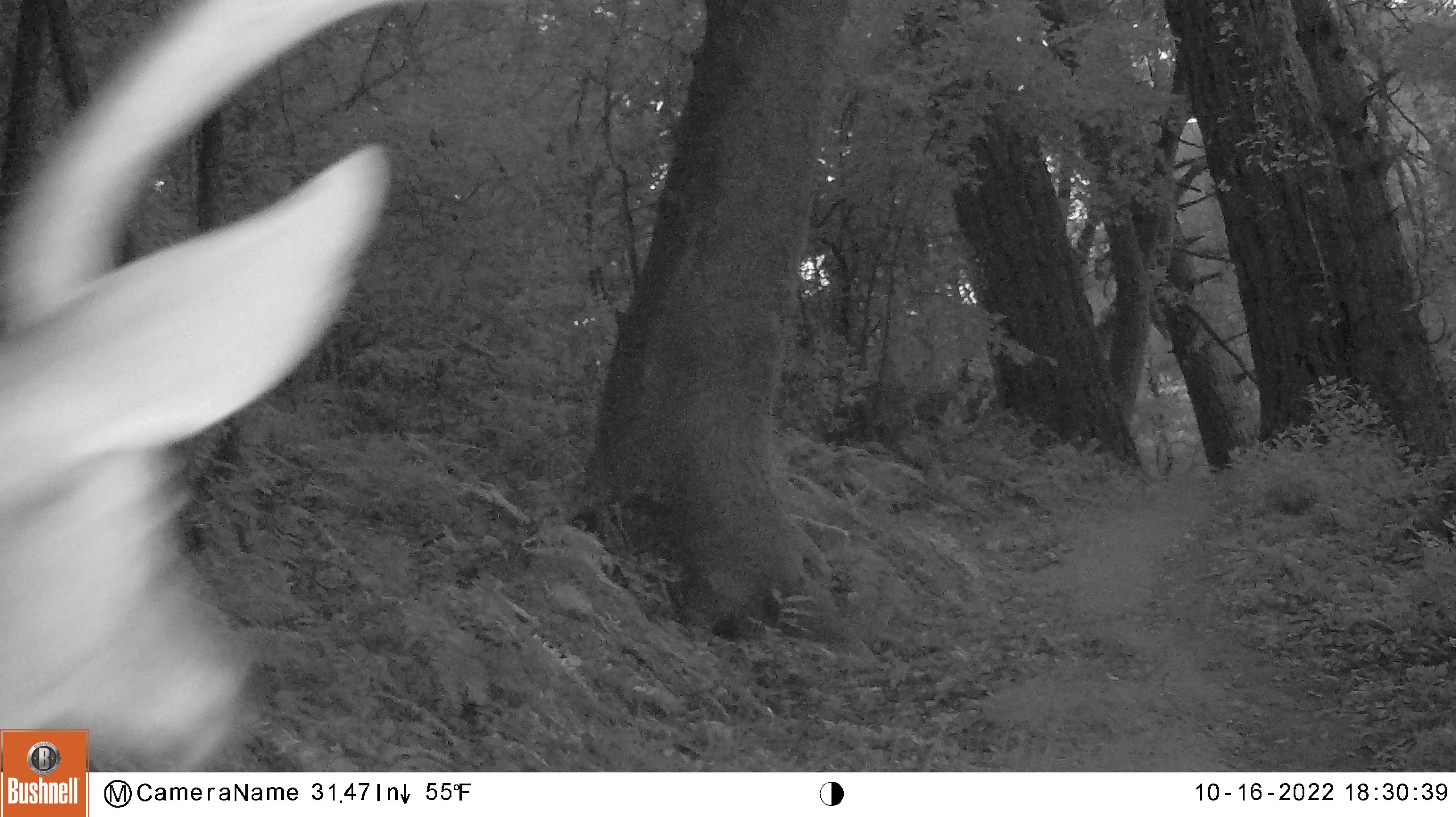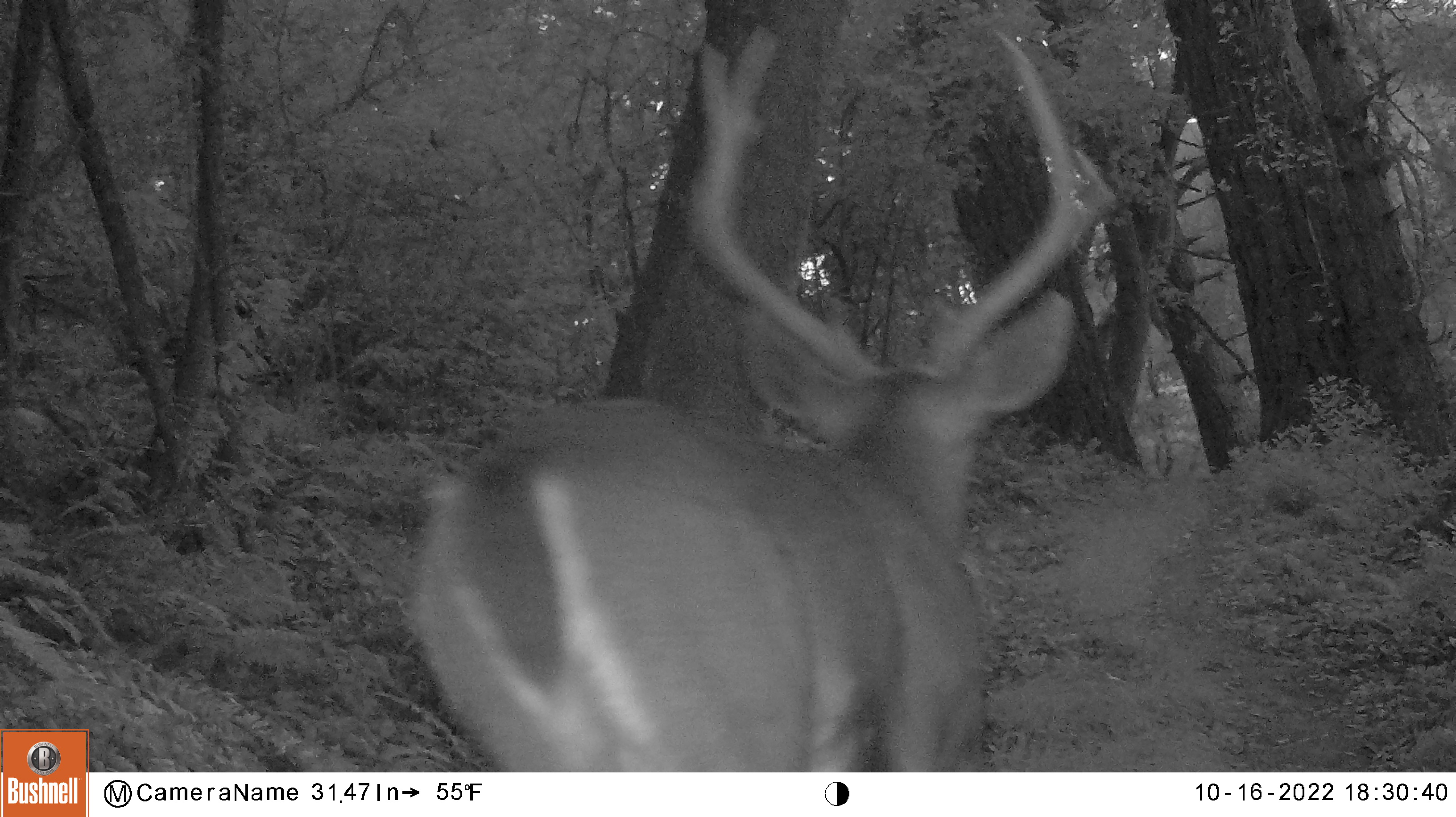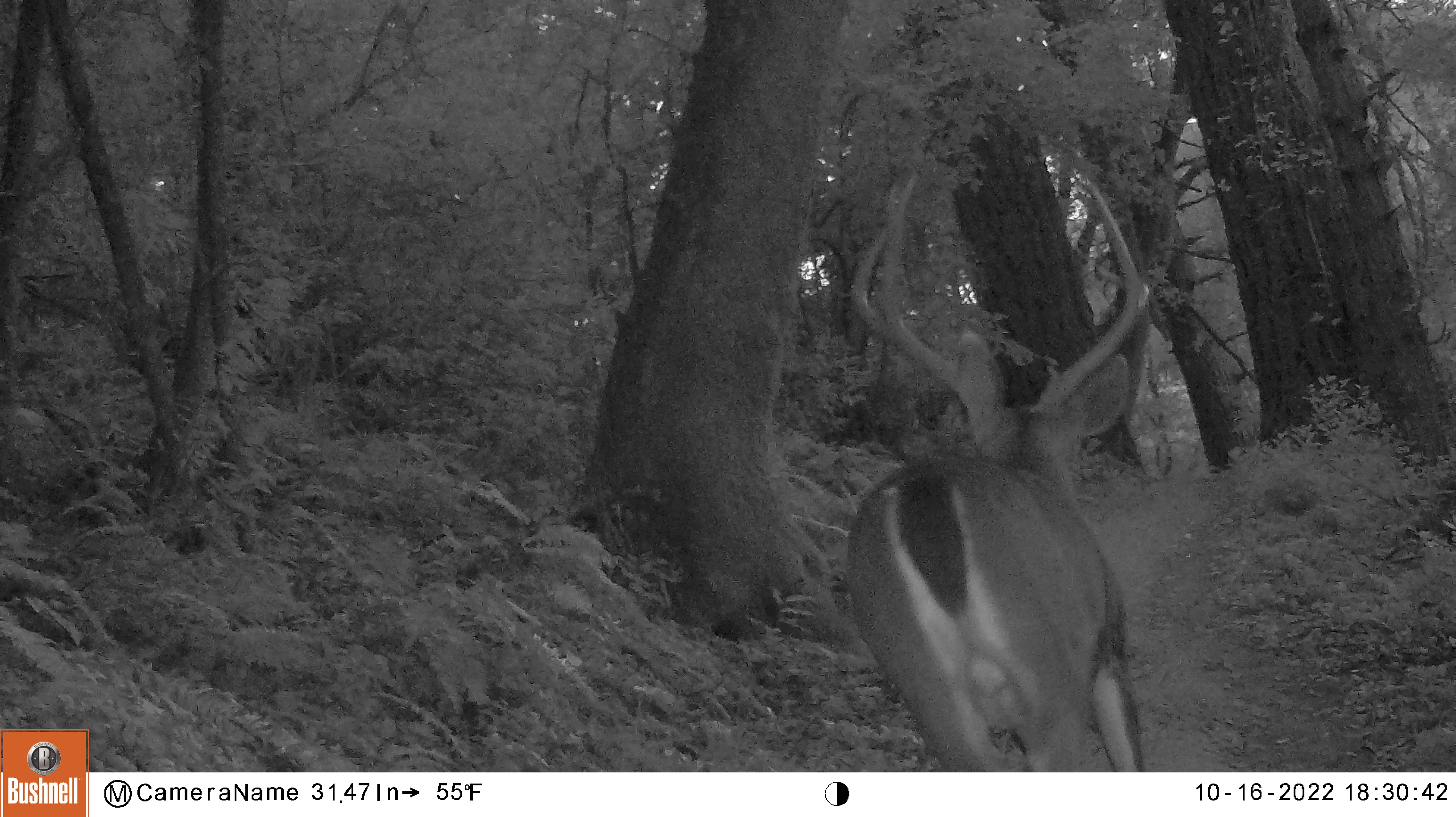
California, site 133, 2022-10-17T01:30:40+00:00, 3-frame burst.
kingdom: Animalia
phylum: Chordata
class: Mammalia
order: Artiodactyla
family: Cervidae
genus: Odocoileus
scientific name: Odocoileus hemionus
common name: mule deer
Mule deer (Odocoileus hemionus).